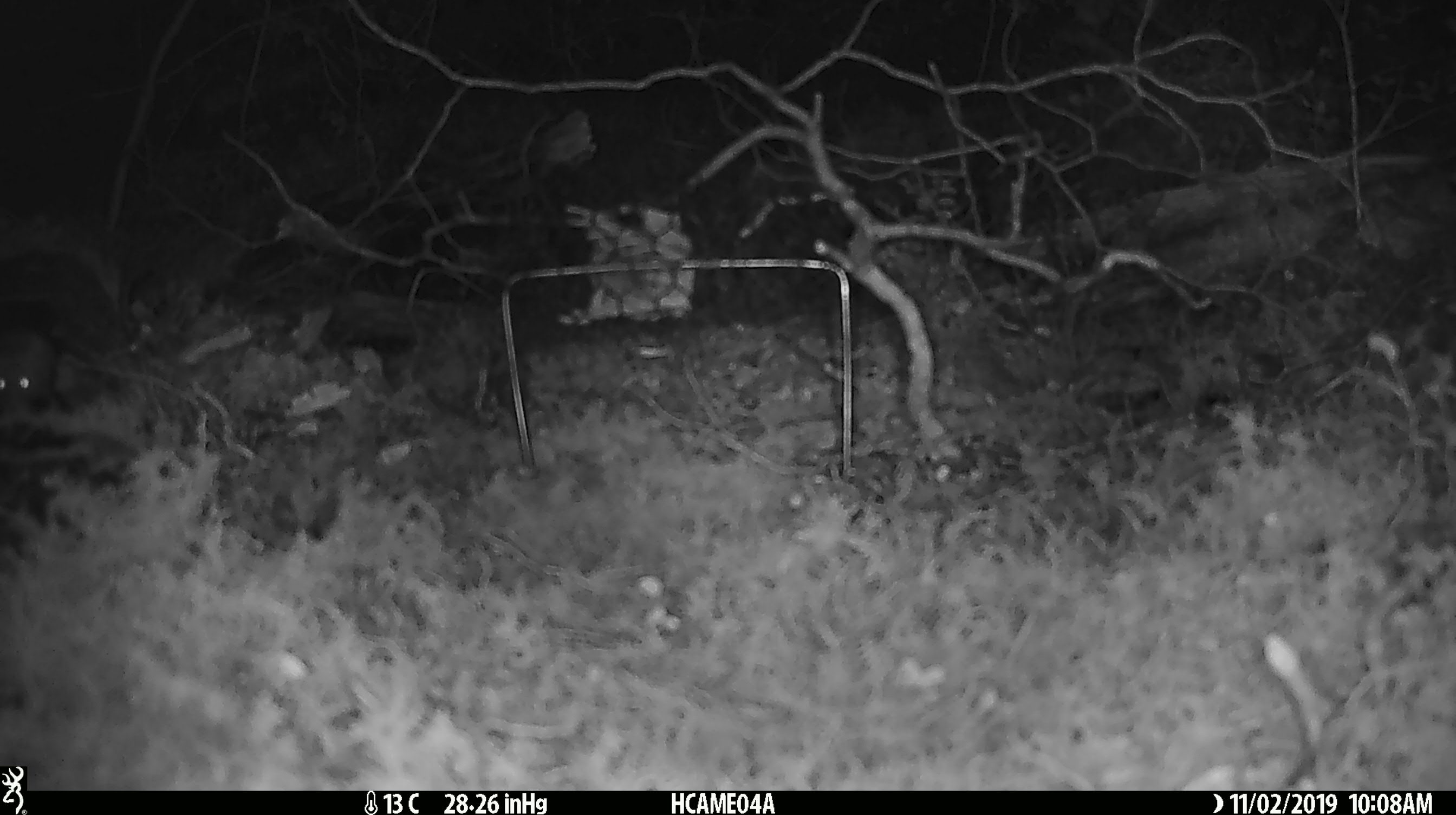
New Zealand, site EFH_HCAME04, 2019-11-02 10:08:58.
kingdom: Animalia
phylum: Chordata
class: Mammalia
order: Rodentia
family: Muridae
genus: Mus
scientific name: Mus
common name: mouse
Mouse (Mus).